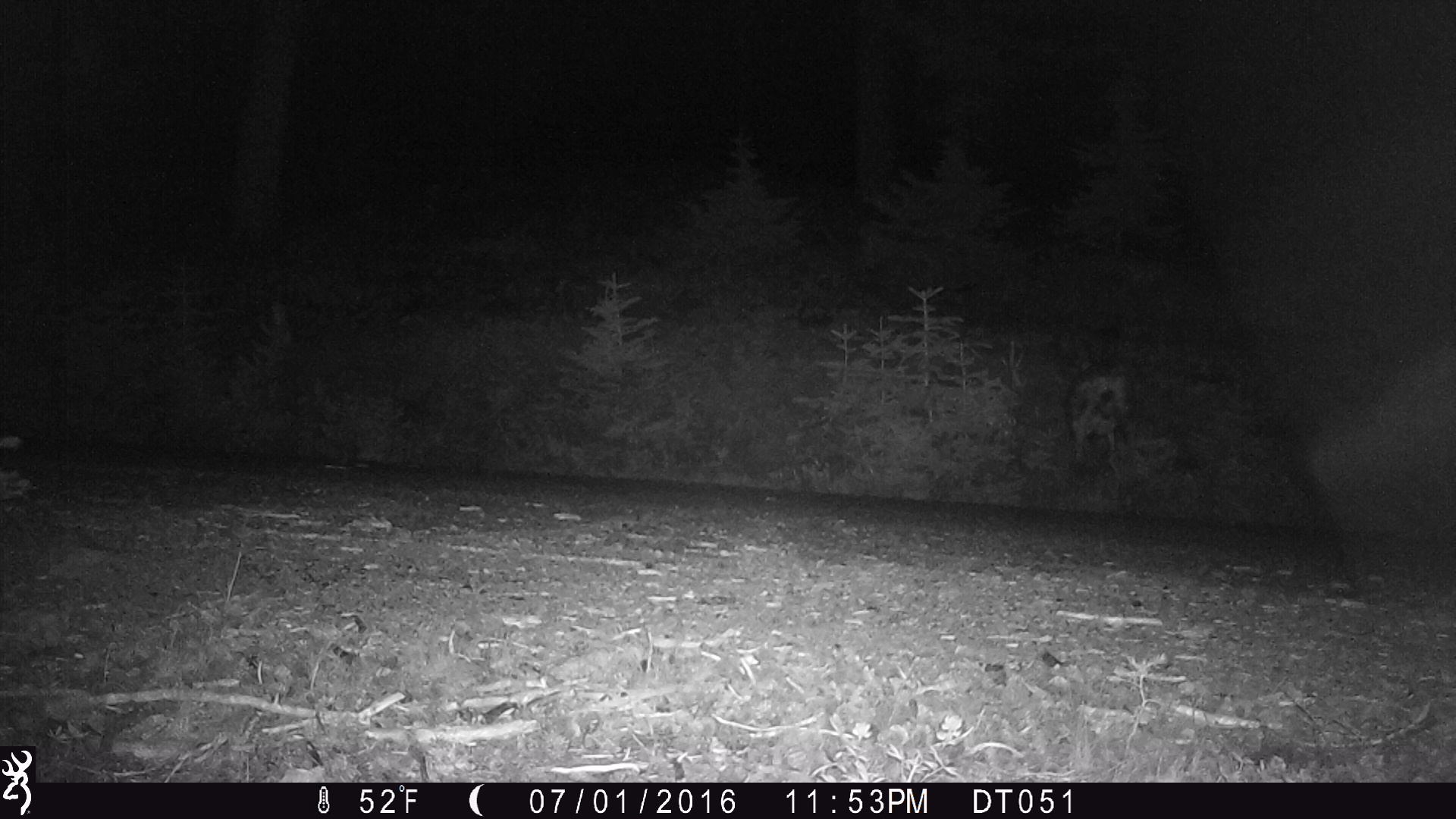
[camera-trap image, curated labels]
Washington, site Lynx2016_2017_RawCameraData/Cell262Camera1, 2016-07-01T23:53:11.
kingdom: Animalia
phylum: Chordata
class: Mammalia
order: Artiodactyla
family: Cervidae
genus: Odocoileus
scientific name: Odocoileus hemionus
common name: mule deer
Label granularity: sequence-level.